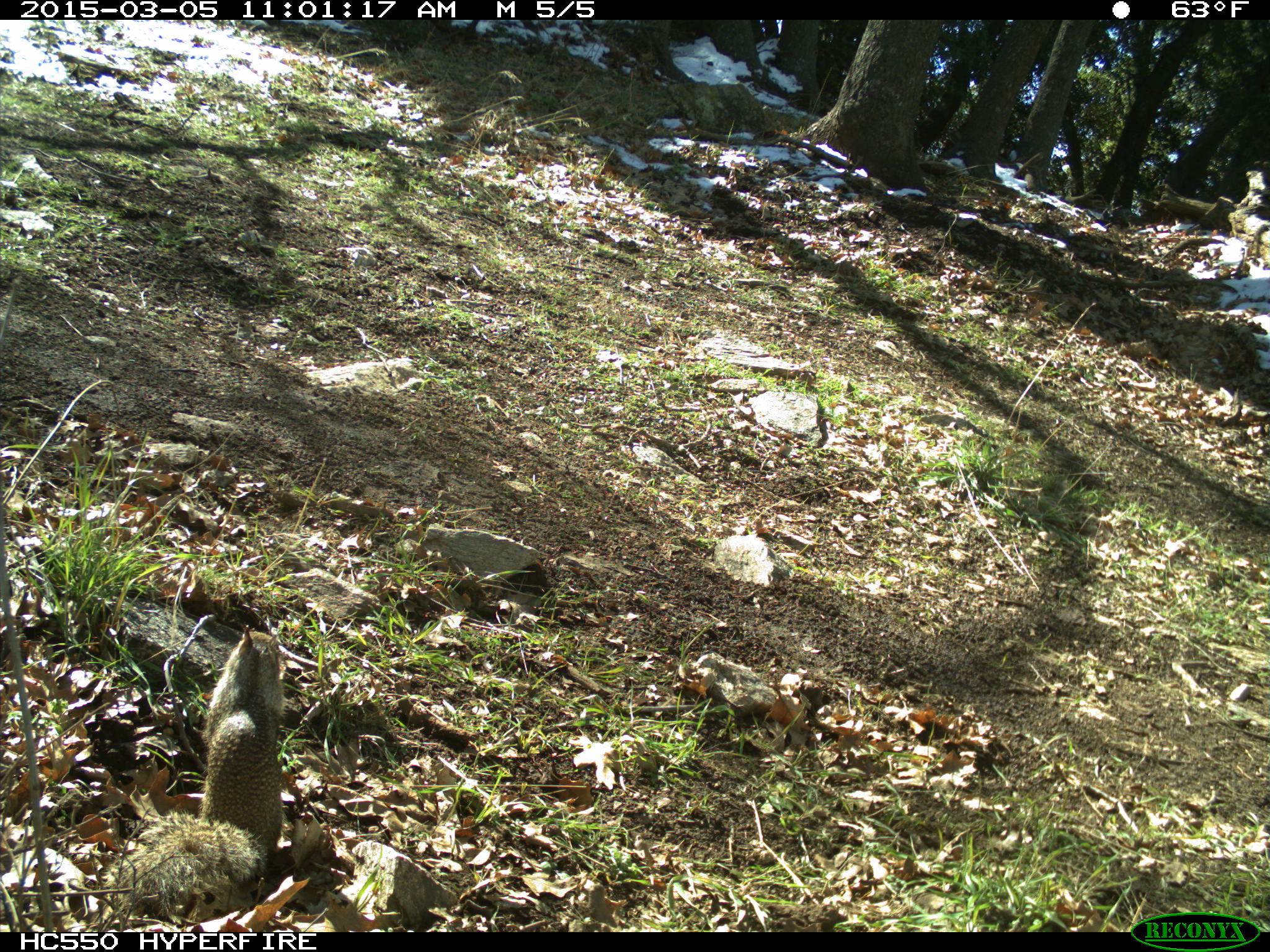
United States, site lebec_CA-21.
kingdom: Animalia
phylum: Chordata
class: Mammalia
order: Rodentia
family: Sciuridae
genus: Otospermophilus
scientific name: Otospermophilus beecheyi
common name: california ground squirrel